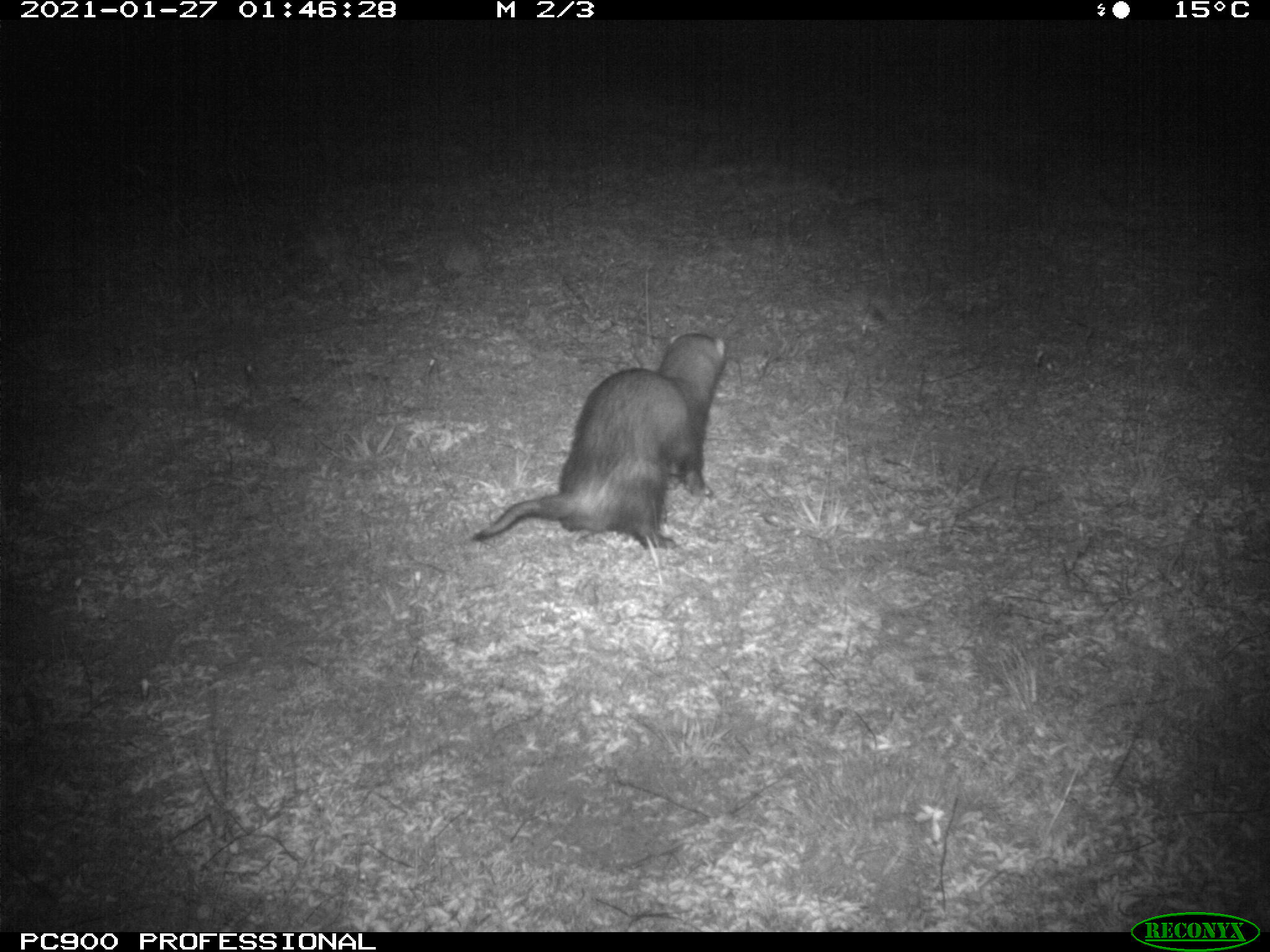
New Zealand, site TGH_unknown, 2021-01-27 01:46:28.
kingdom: Animalia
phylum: Chordata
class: Mammalia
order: Carnivora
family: Mustelidae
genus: Mustela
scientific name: Mustela furo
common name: ferret